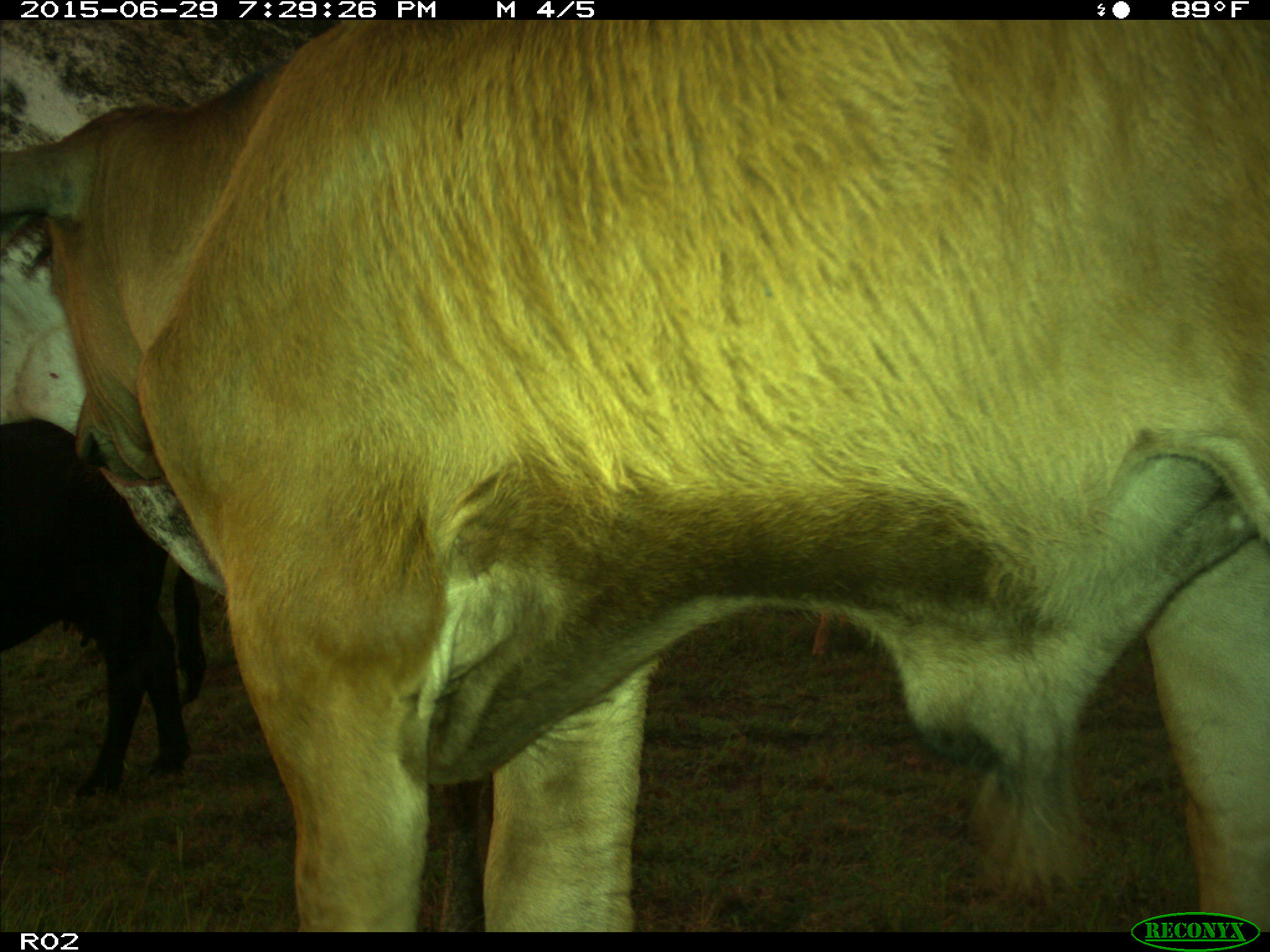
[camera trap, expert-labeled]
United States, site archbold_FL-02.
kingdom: Animalia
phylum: Chordata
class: Mammalia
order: Artiodactyla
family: Bovidae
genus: Bos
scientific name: Bos taurus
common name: domestic cow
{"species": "Bos taurus (domestic cow)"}